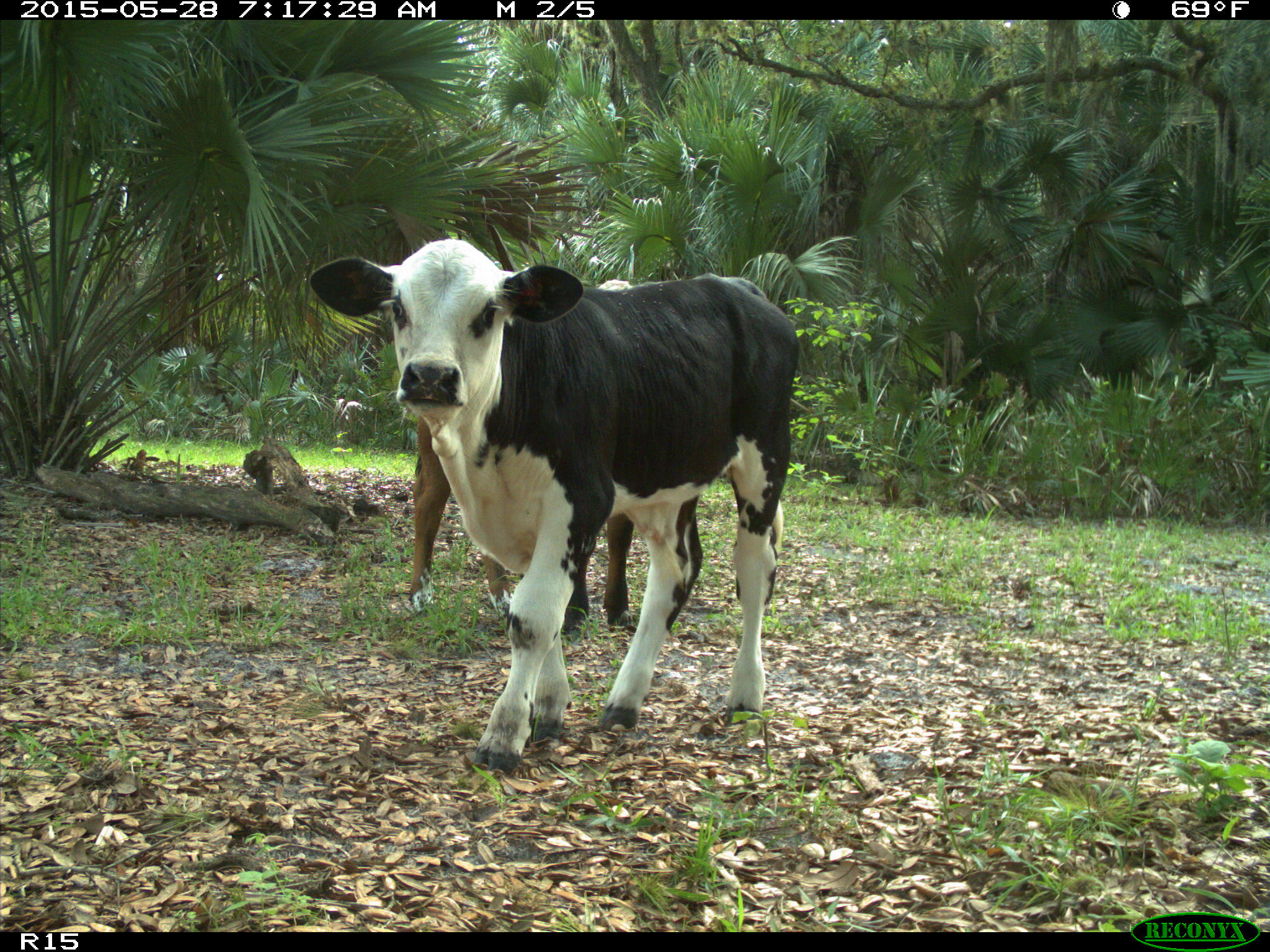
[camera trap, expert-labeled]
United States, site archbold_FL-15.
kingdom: Animalia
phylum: Chordata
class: Mammalia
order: Artiodactyla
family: Bovidae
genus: Bos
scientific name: Bos taurus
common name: domestic cow